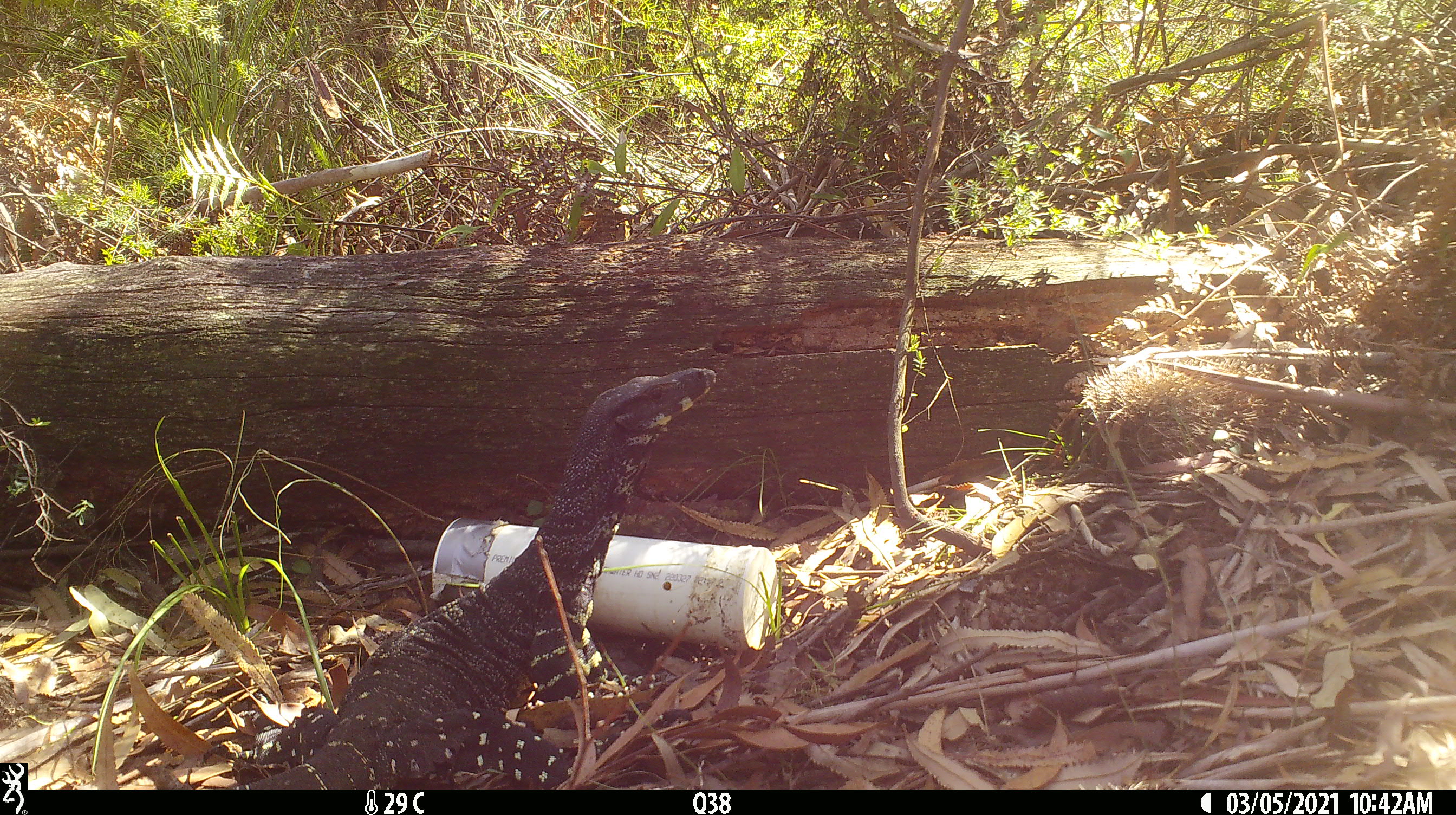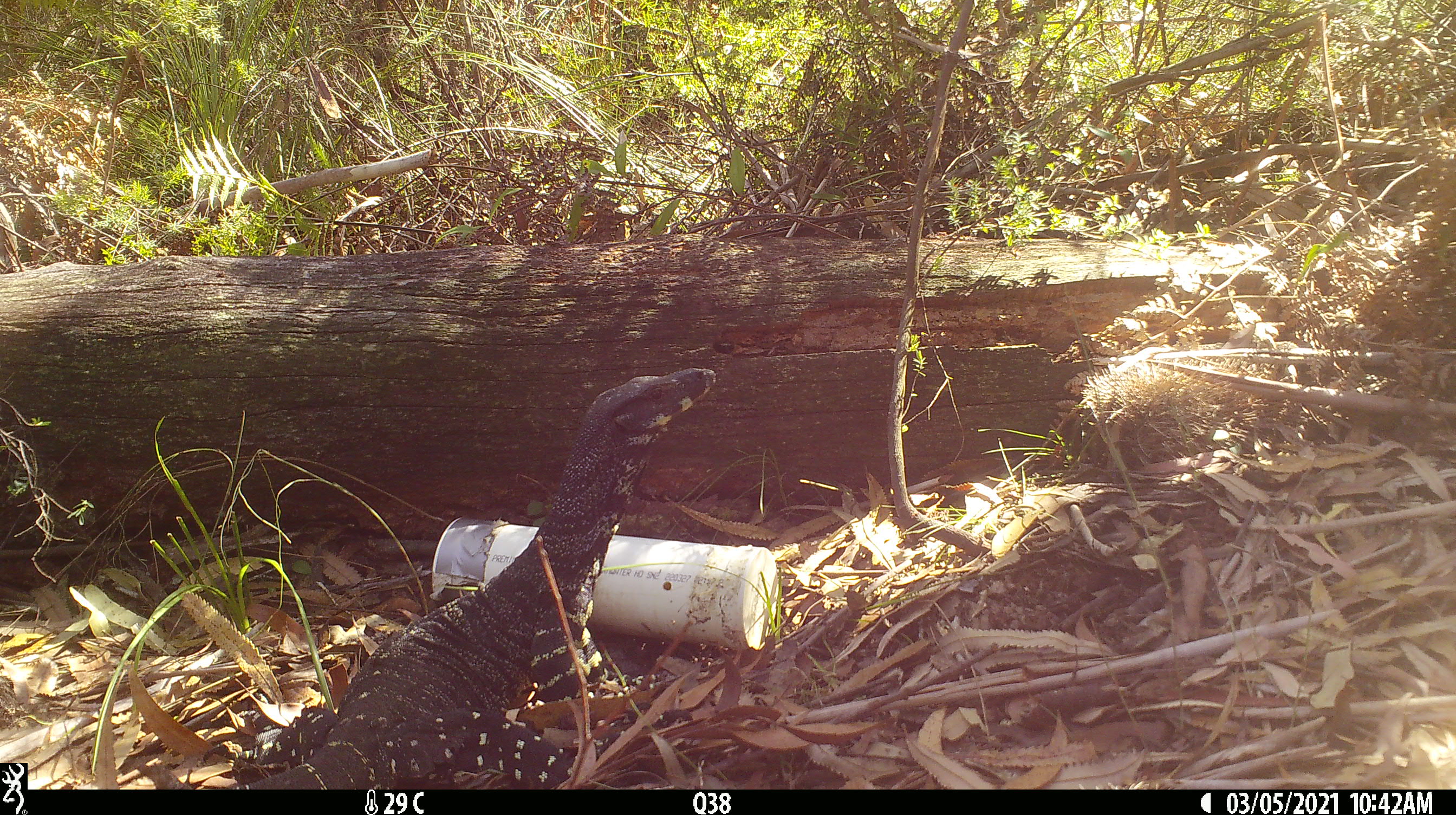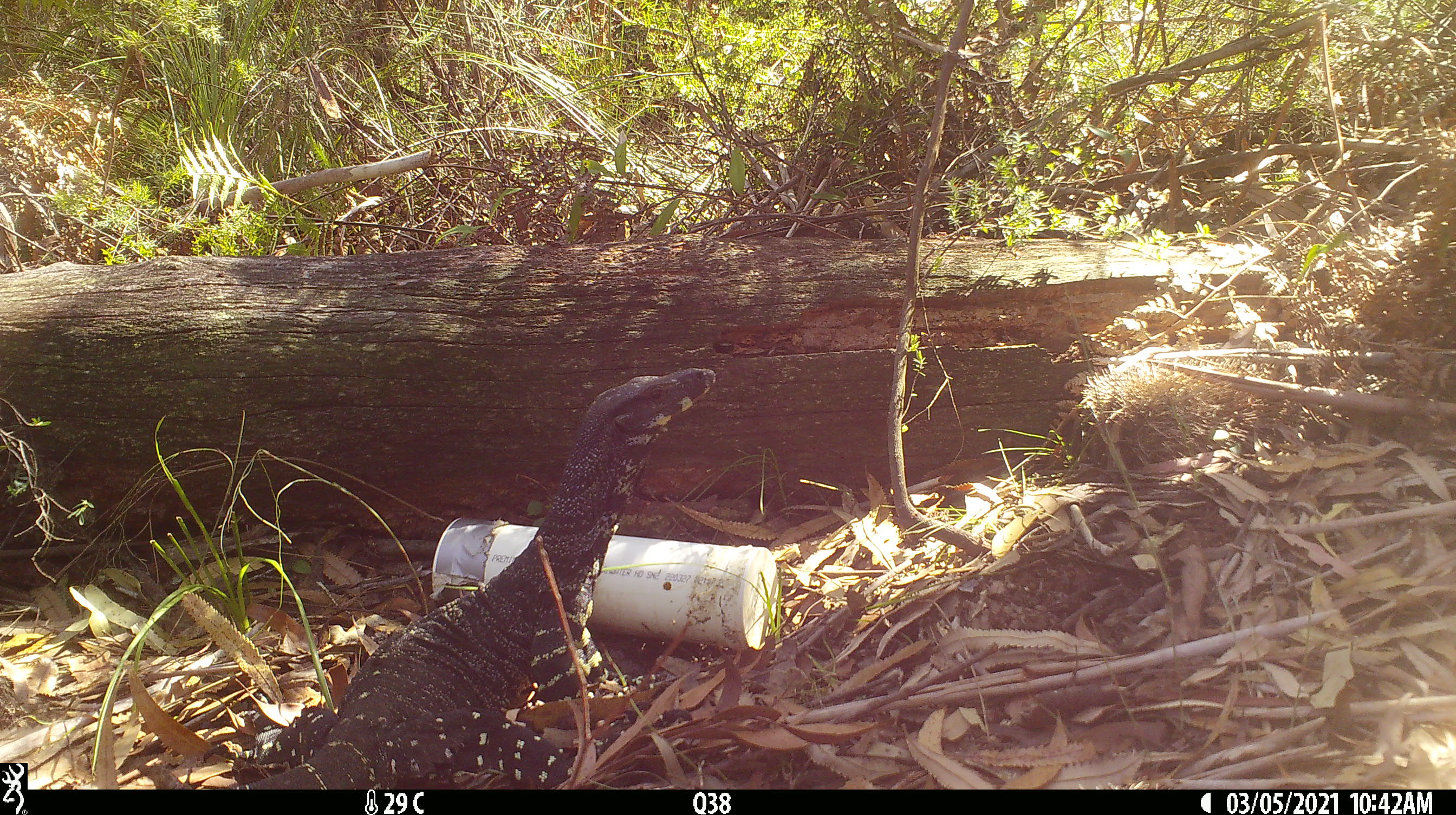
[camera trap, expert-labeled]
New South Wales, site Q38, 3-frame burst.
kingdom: Animalia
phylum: Chordata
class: Reptilia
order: Squamata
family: Varanidae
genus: Varanus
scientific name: Varanus varius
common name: lace monitor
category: goanna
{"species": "goanna (lace monitor) (Varanus varius)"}